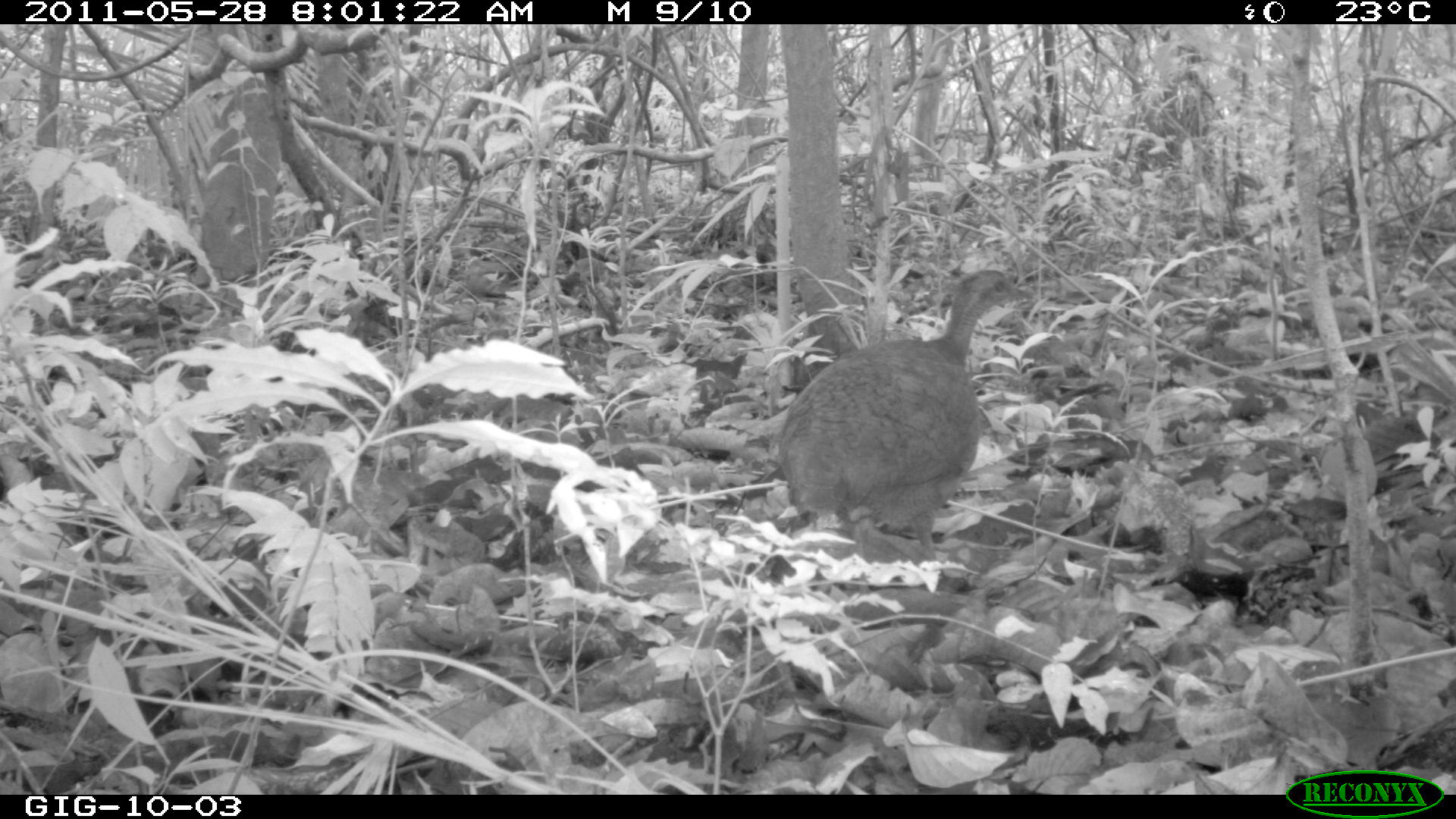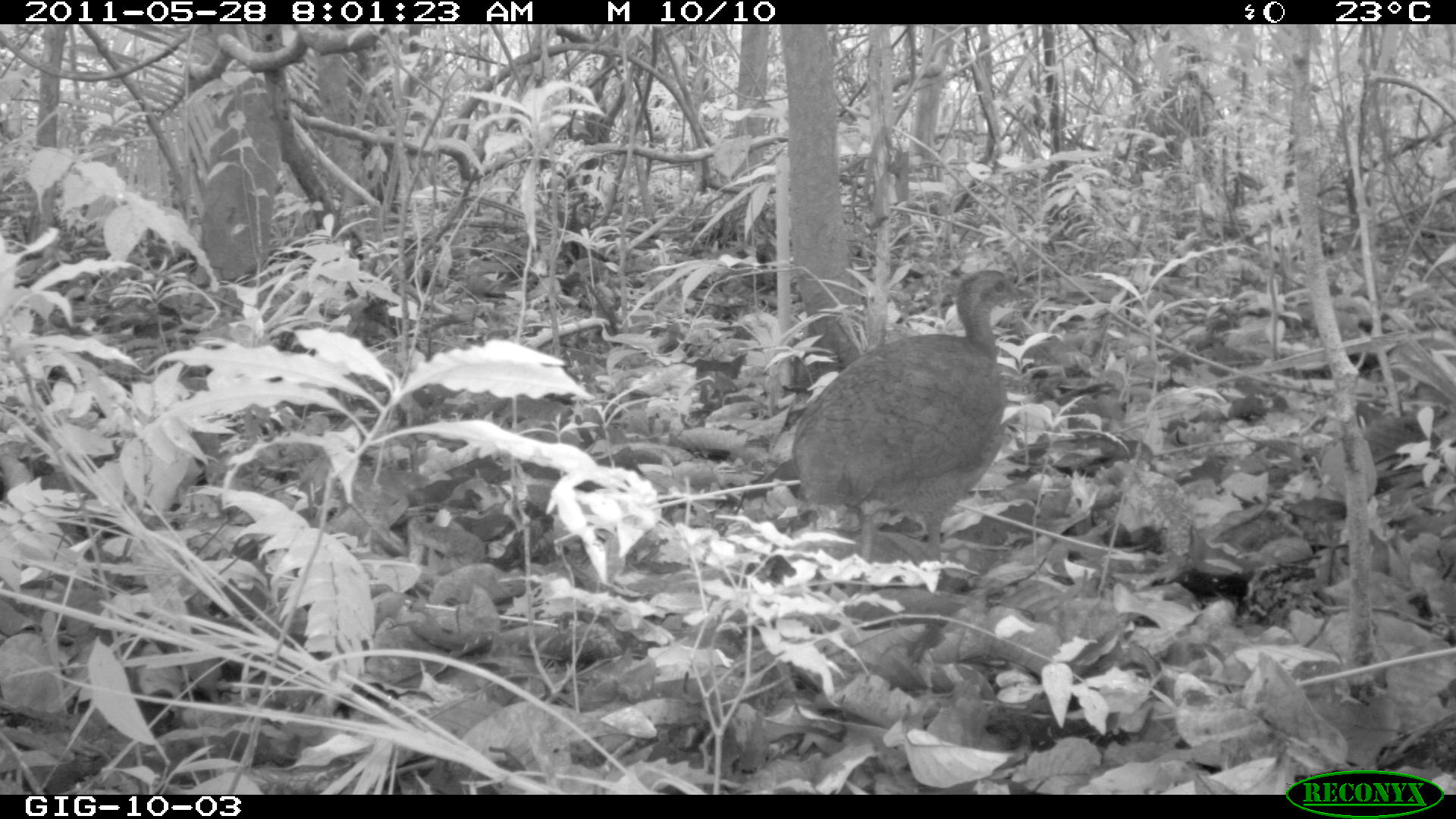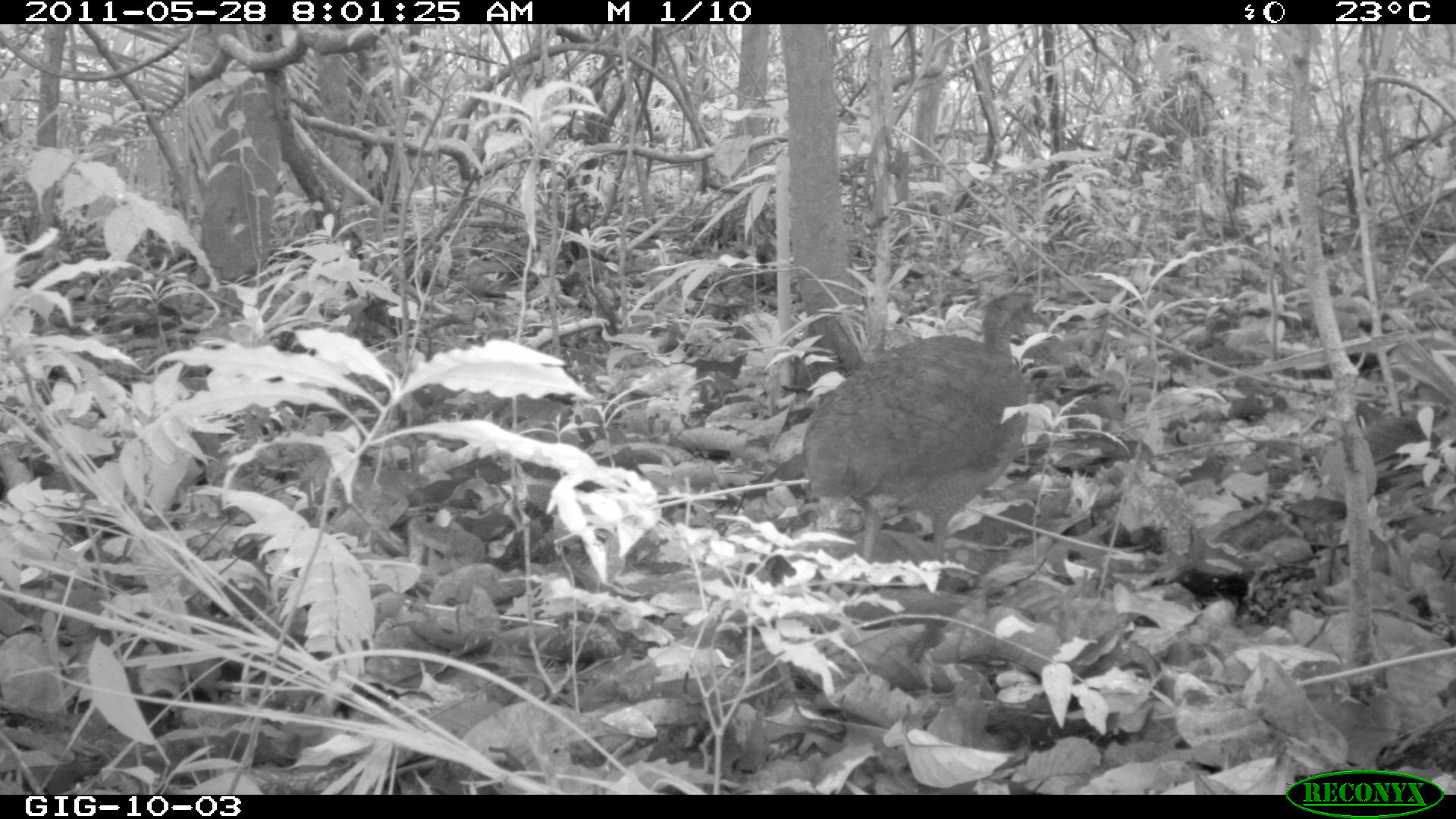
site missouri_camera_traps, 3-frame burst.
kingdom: Animalia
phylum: Chordata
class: Aves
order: Tinamiformes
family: Tinamidae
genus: Tinamus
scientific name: Tinamus major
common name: great tinamou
Great tinamou (Tinamus major). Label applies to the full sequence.